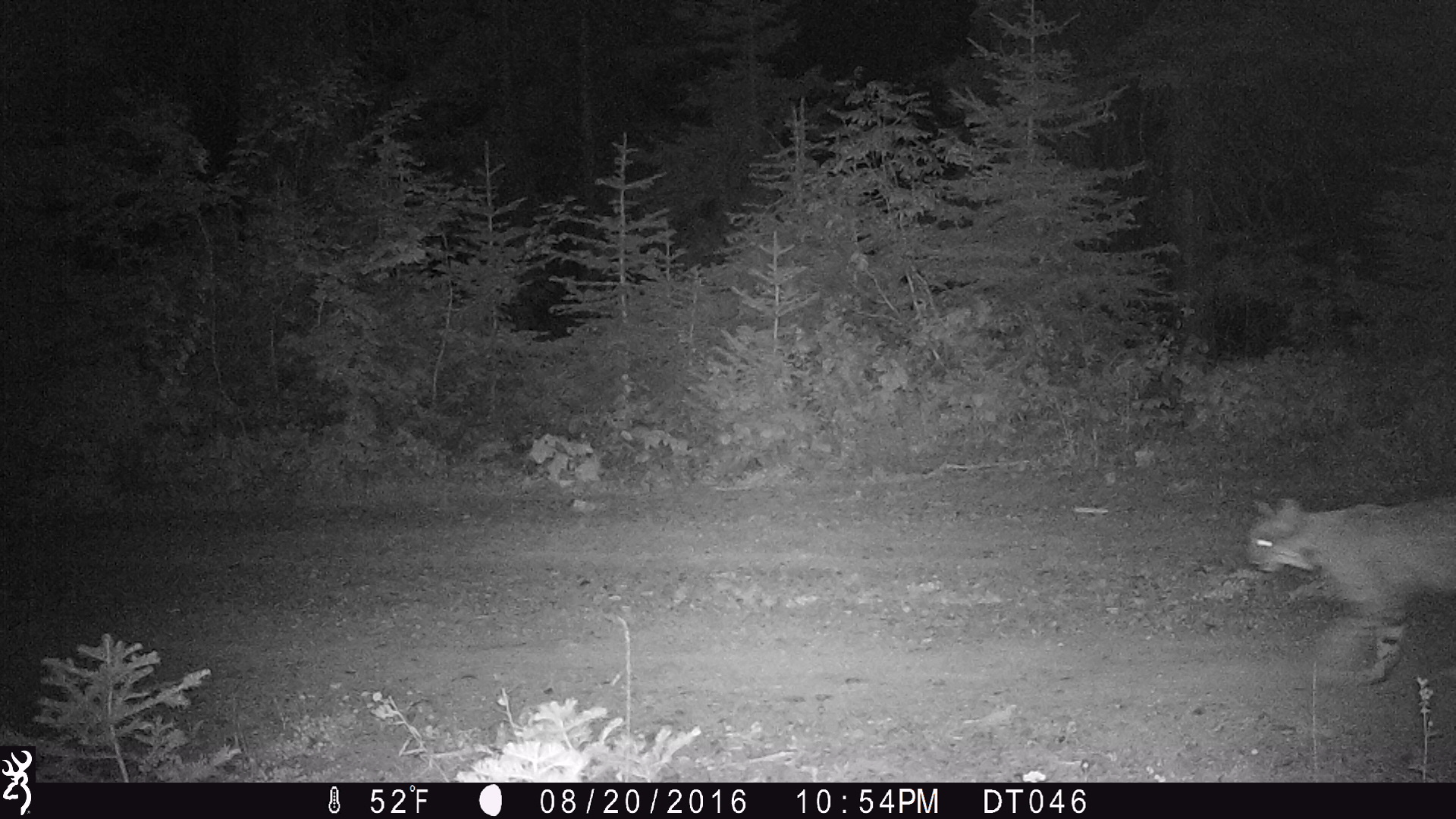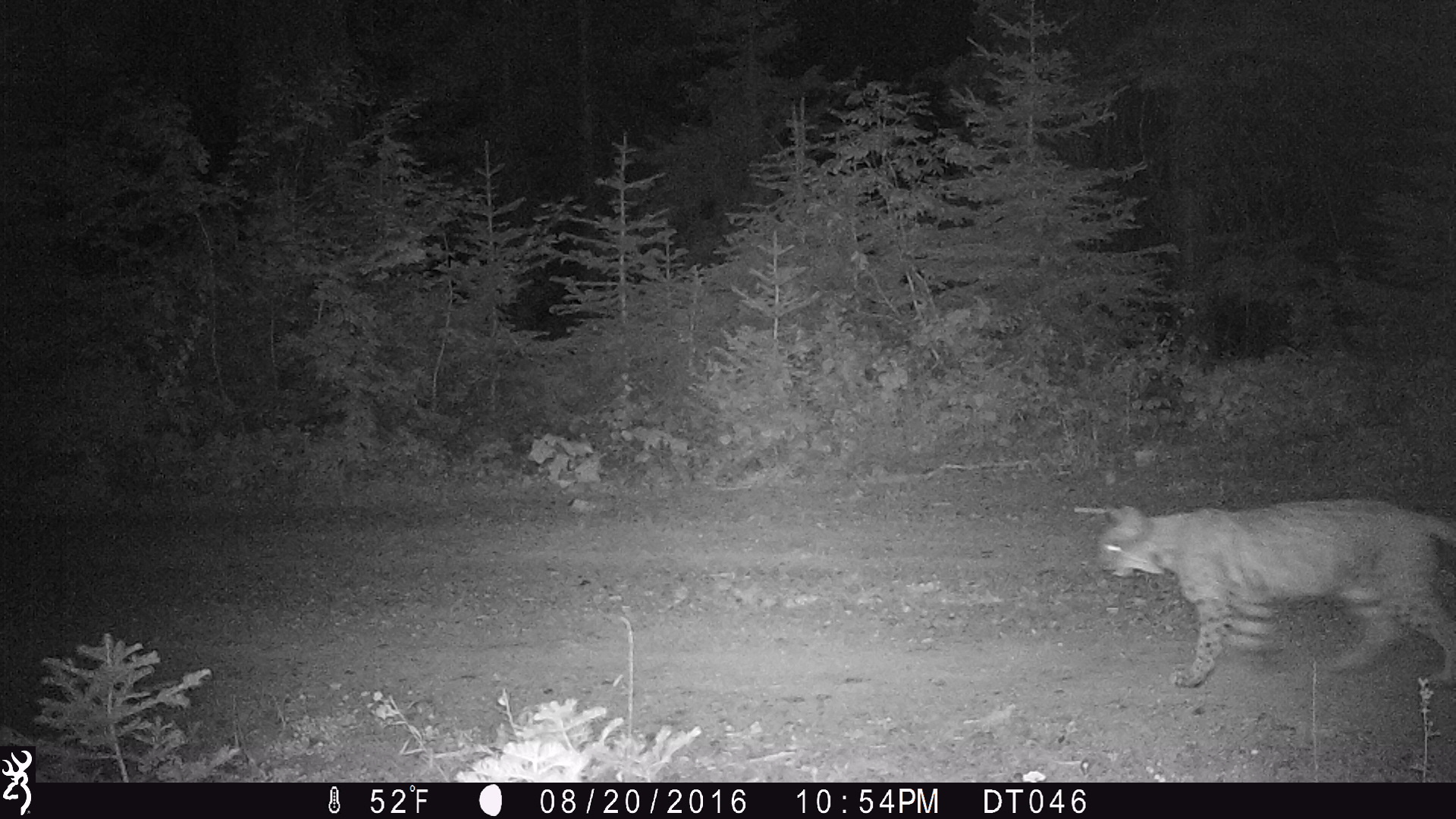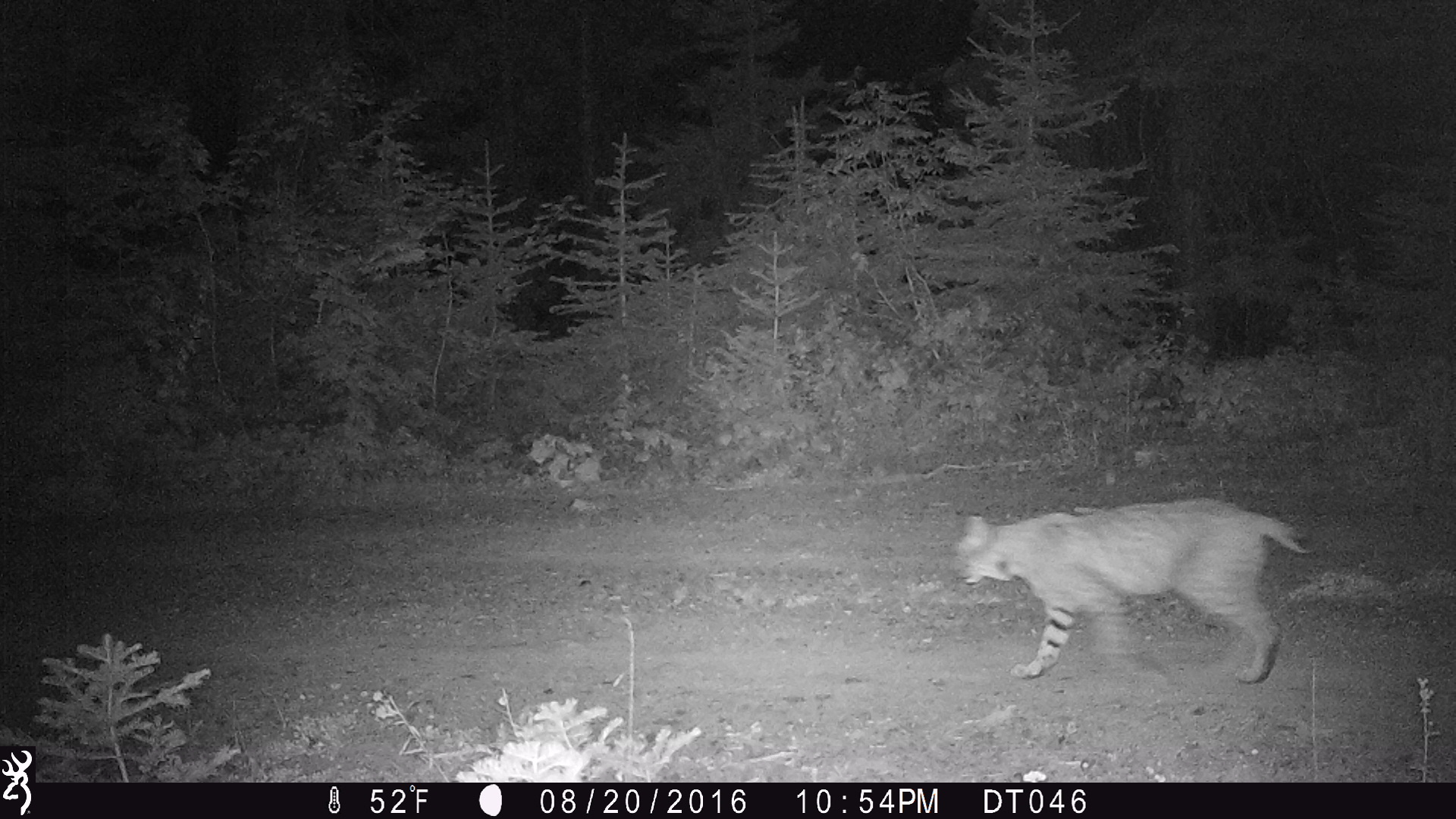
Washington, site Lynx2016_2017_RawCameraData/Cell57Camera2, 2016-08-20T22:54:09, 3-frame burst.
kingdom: Animalia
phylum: Chordata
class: Mammalia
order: Carnivora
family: Felidae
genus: Lynx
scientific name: Lynx rufus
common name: bobcat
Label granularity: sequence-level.